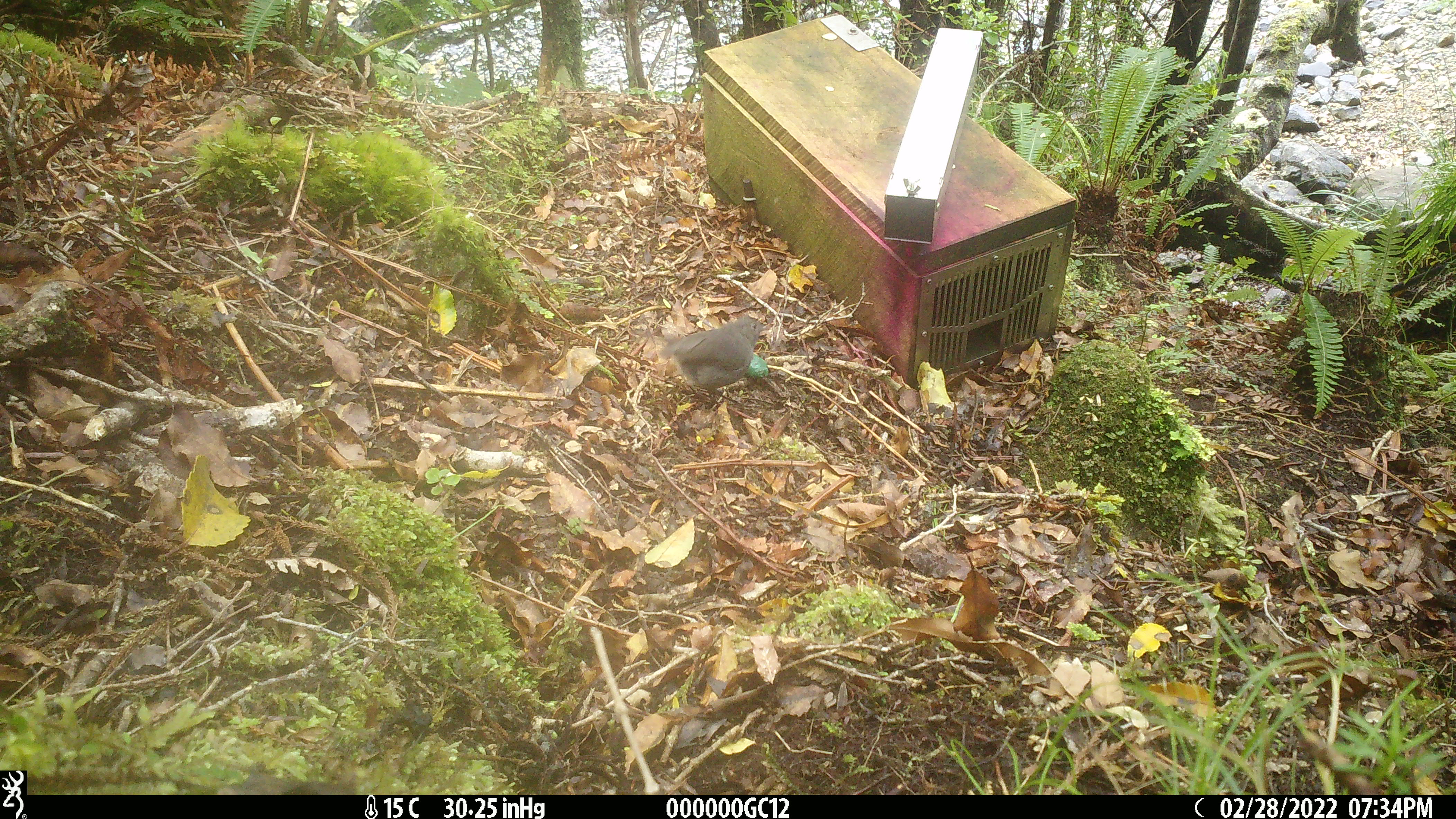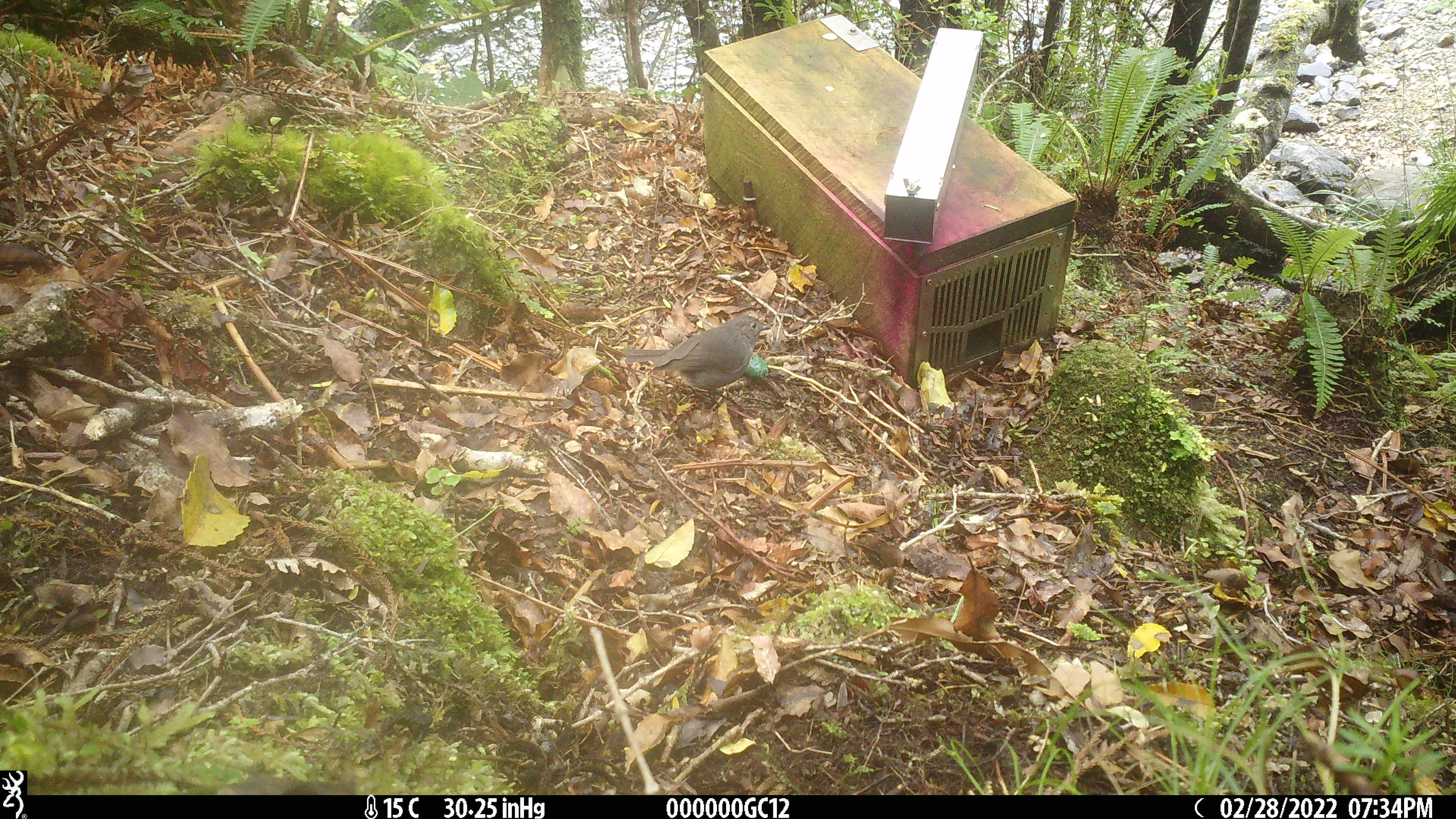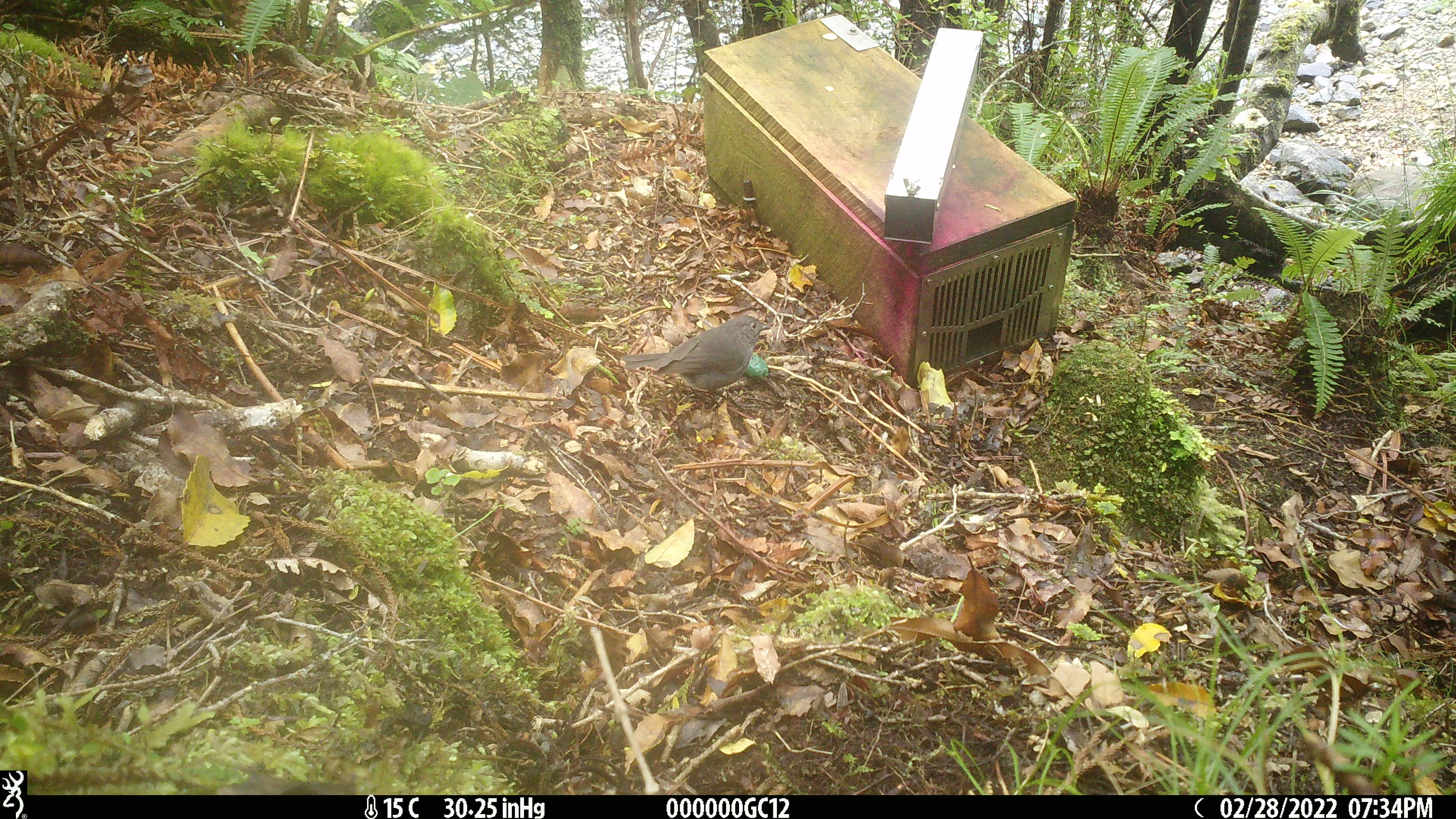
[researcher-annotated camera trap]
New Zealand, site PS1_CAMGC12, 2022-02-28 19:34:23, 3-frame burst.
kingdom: Animalia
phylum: Chordata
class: Aves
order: Passeriformes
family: Petroicidae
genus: Petroica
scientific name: Petroica australis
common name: new zealand robin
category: robin